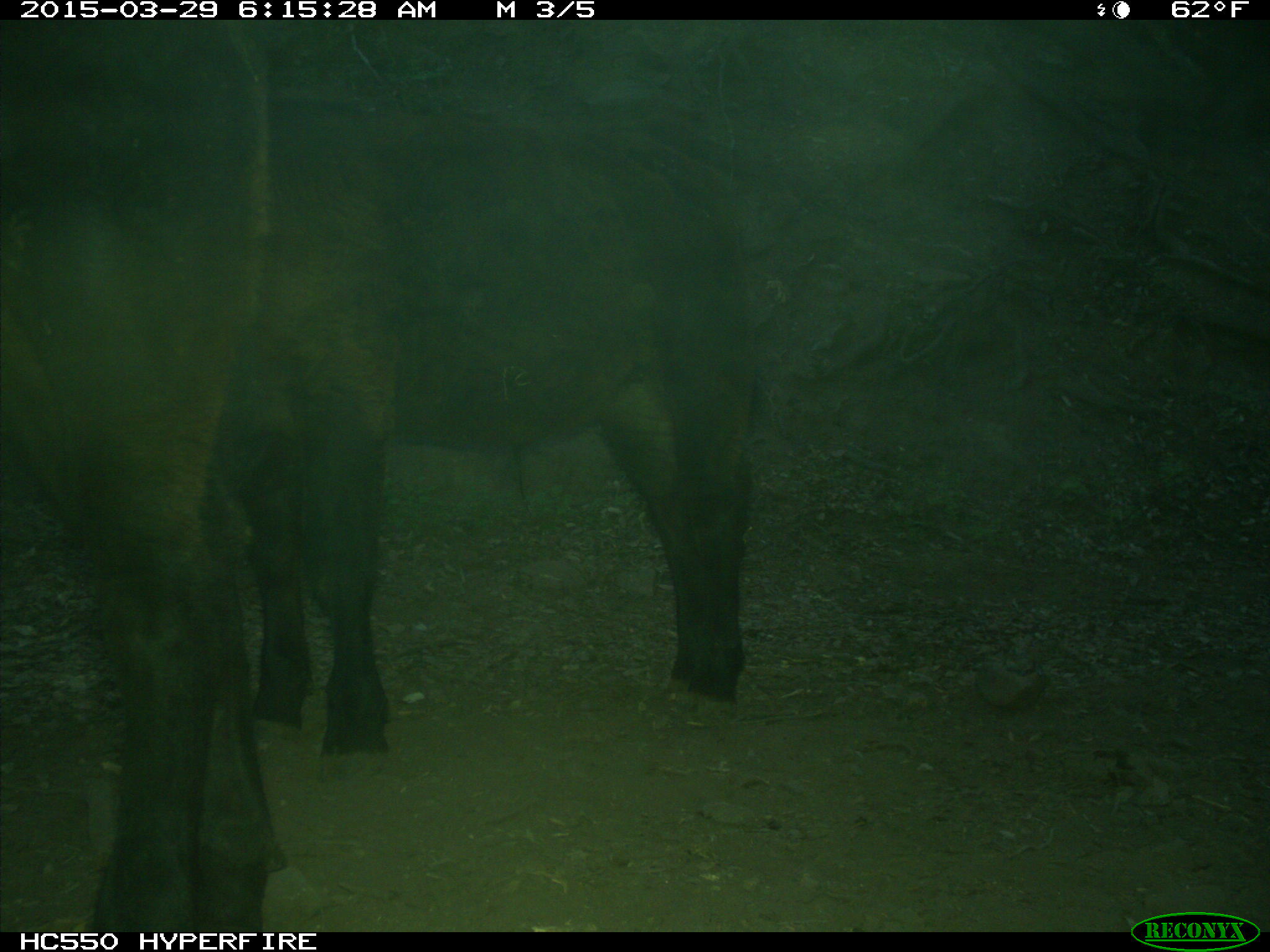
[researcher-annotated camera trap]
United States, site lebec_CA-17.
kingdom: Animalia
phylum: Chordata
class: Mammalia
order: Artiodactyla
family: Bovidae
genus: Bos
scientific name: Bos taurus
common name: domestic cow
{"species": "Bos taurus (domestic cow)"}